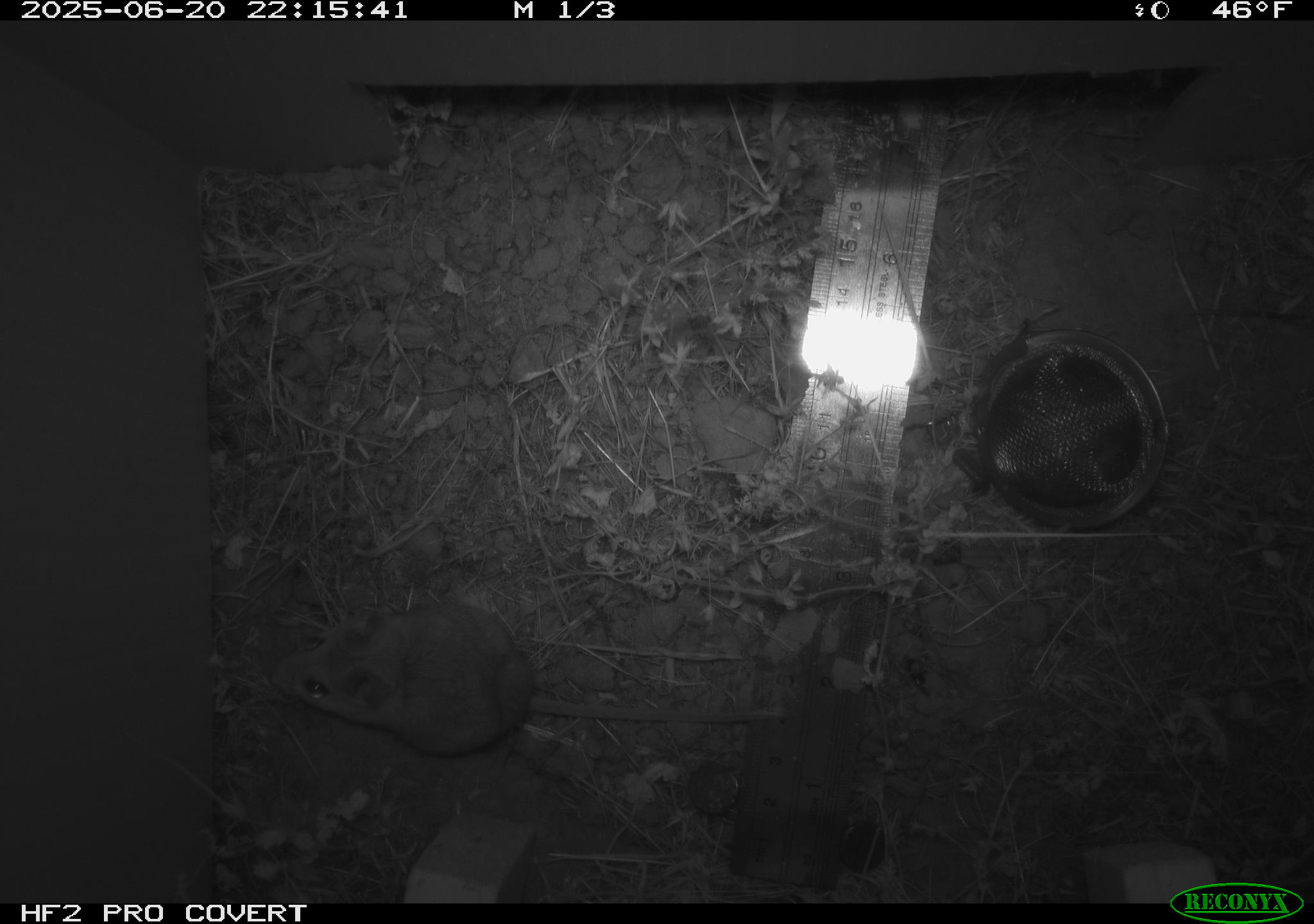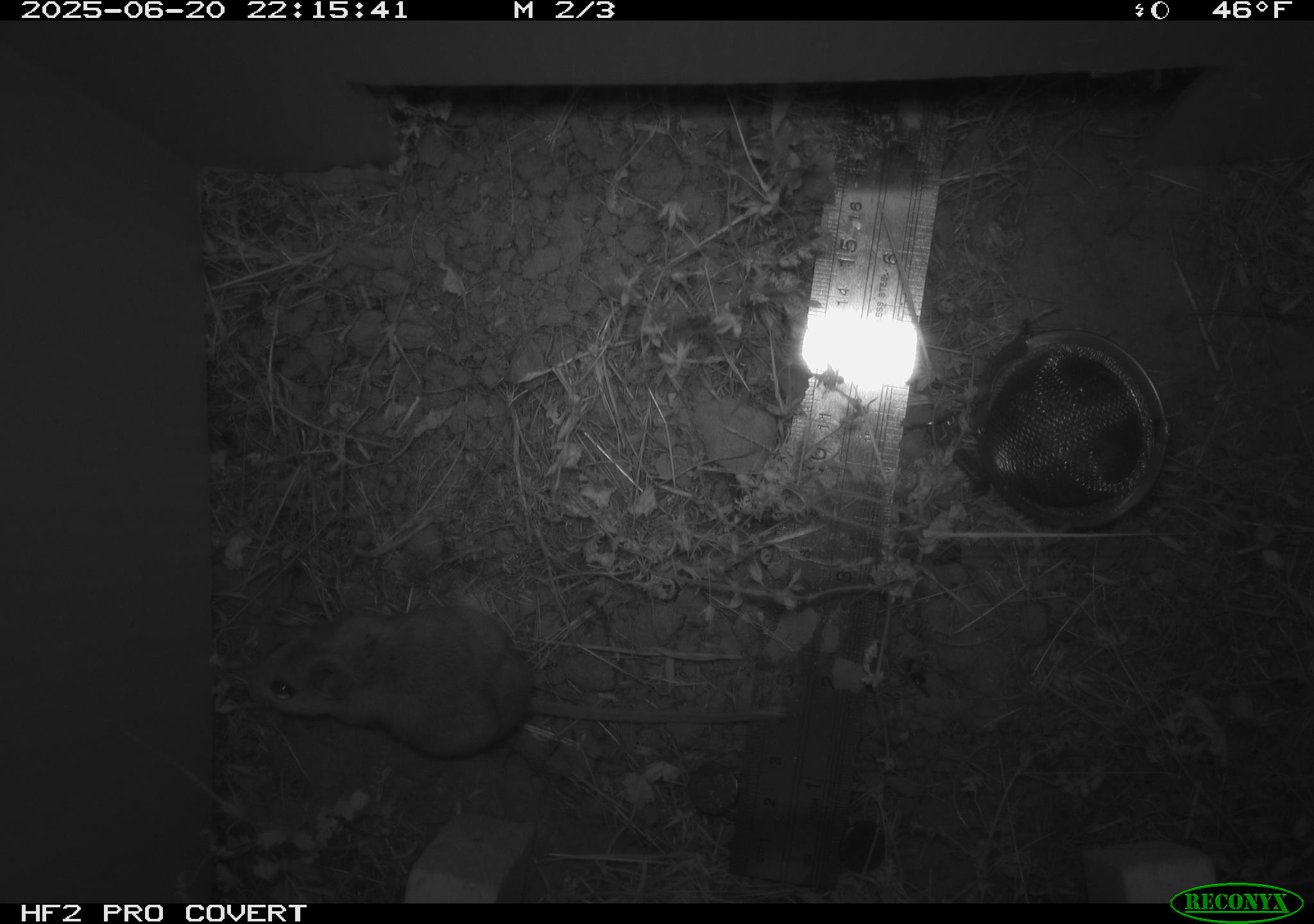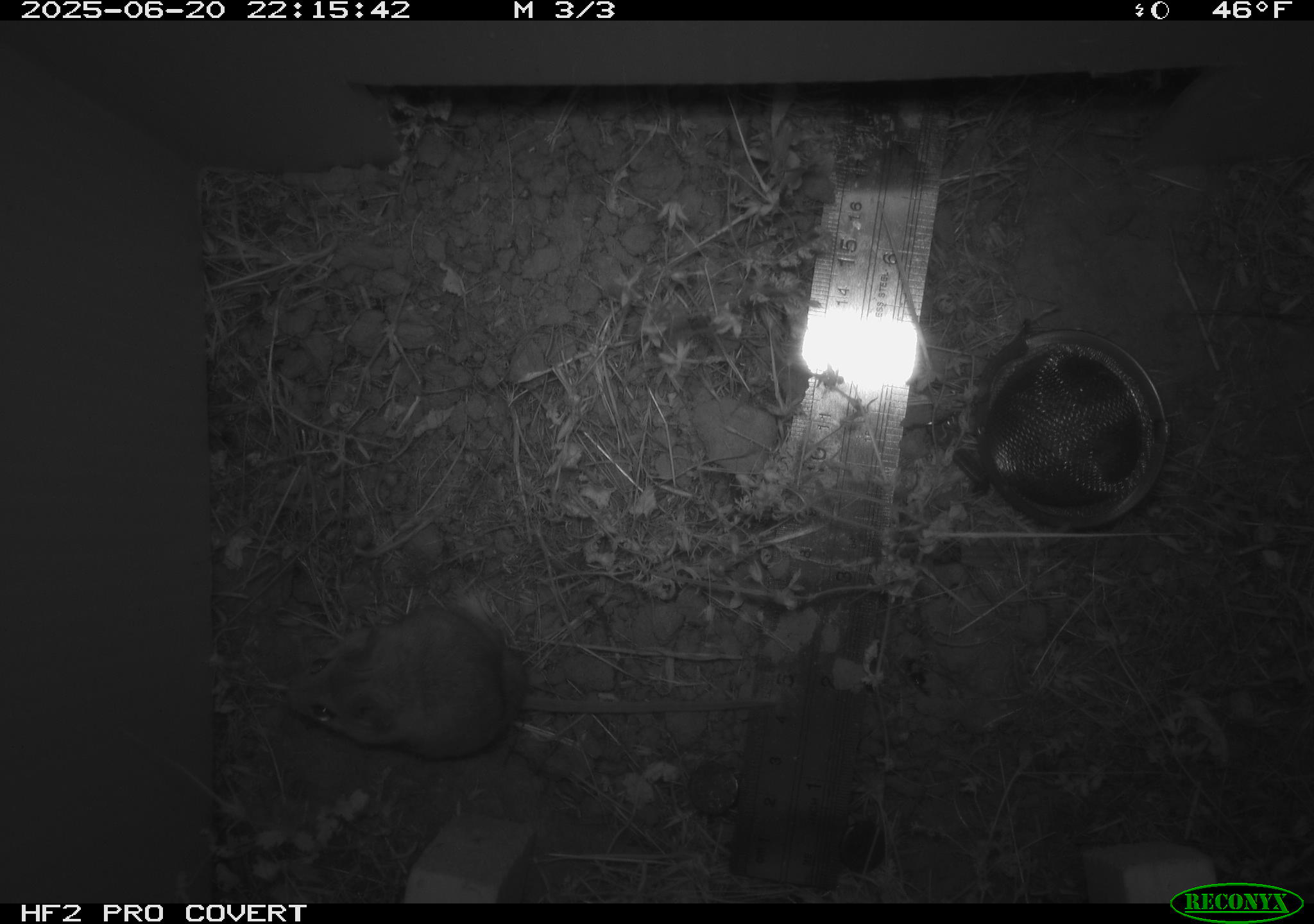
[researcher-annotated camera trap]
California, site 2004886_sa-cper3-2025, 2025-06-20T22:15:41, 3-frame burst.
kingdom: Animalia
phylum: Chordata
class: Mammalia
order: Rodentia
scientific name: Rodentia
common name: rodent